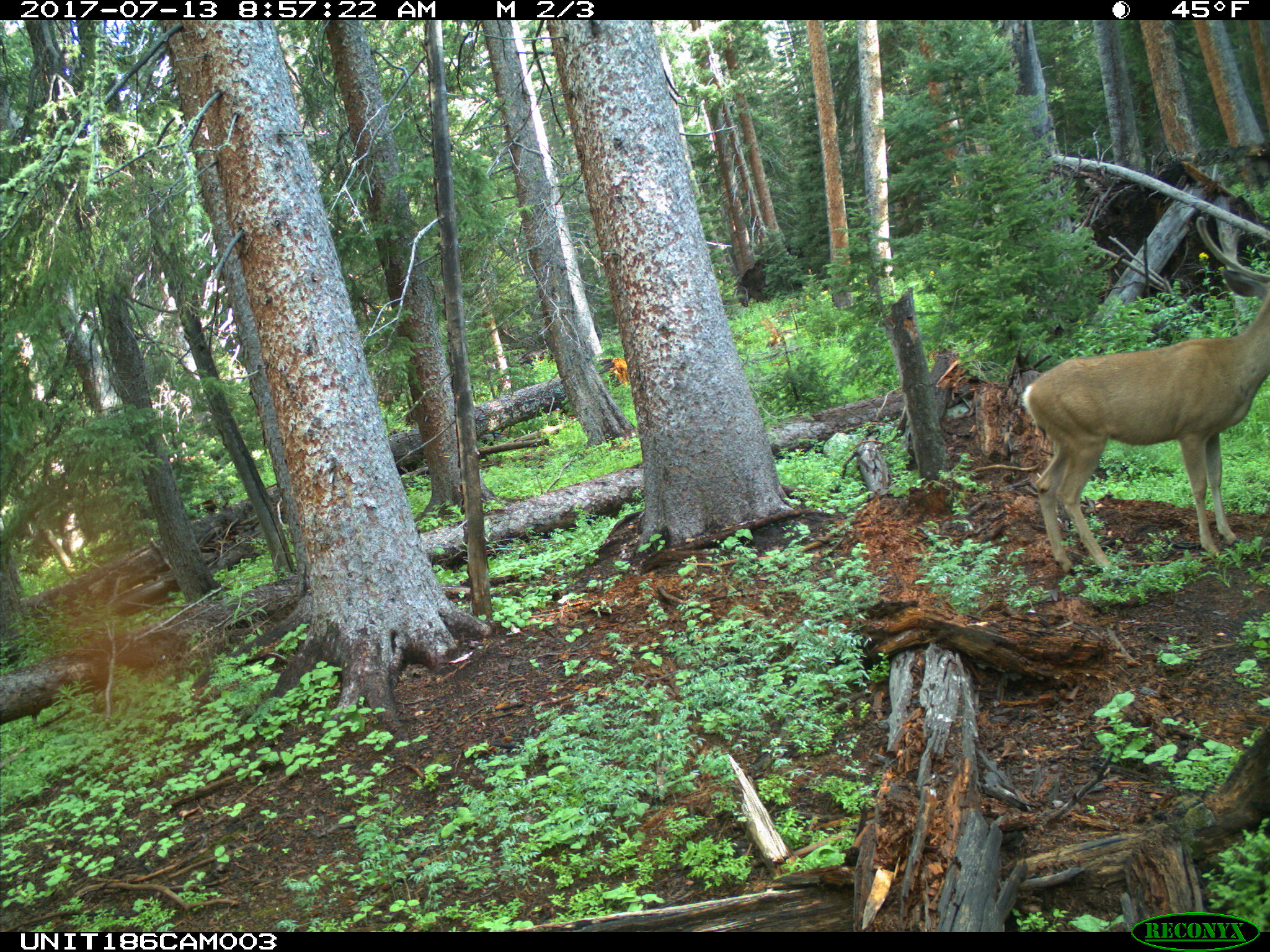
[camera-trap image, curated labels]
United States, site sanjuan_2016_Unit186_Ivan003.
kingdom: Animalia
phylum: Chordata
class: Mammalia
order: Artiodactyla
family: Cervidae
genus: Odocoileus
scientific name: Odocoileus hemionus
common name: mule deer